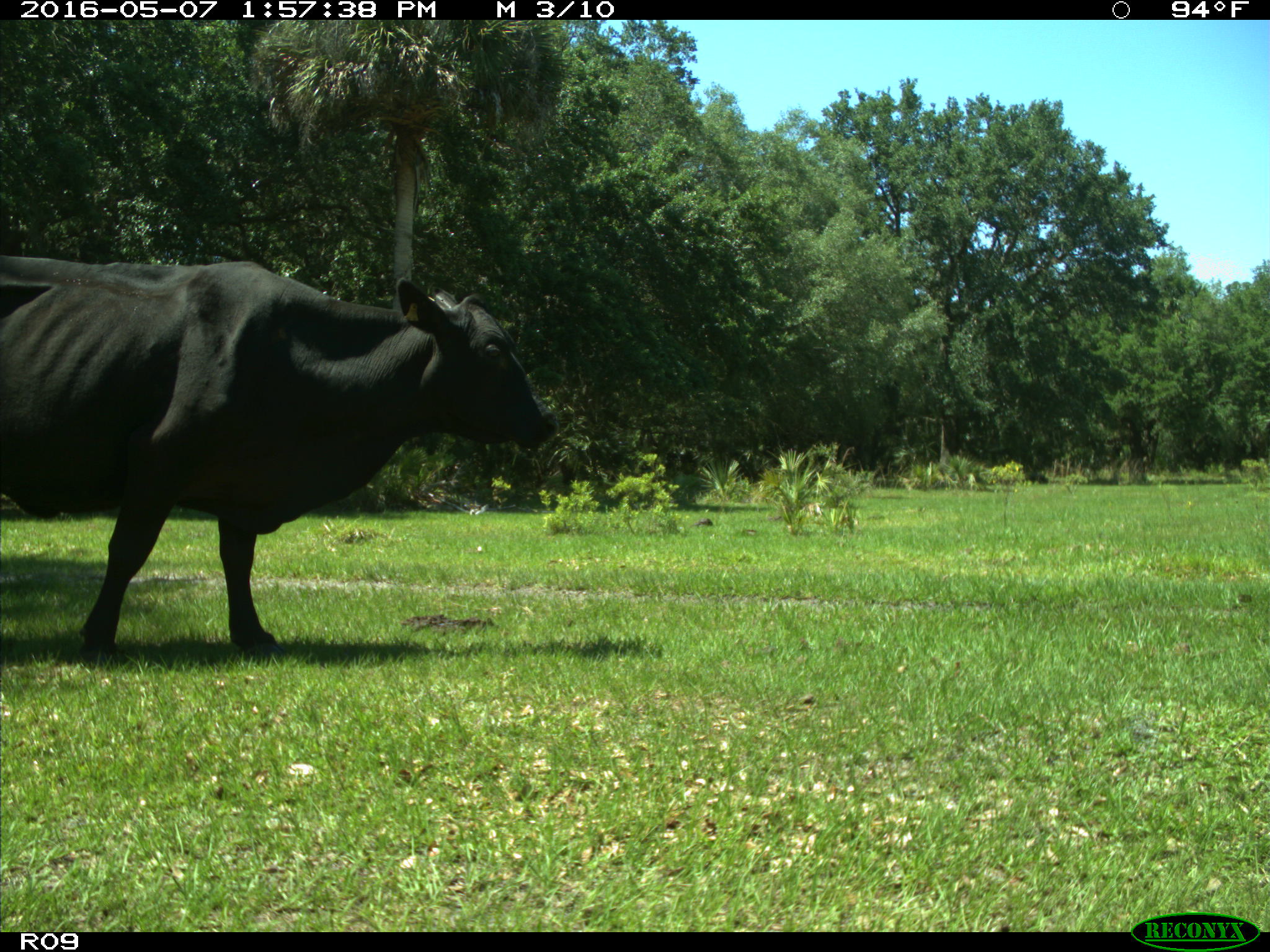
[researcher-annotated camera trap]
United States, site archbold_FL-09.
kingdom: Animalia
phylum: Chordata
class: Mammalia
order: Artiodactyla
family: Bovidae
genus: Bos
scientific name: Bos taurus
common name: domestic cow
Bos taurus (domestic cow).